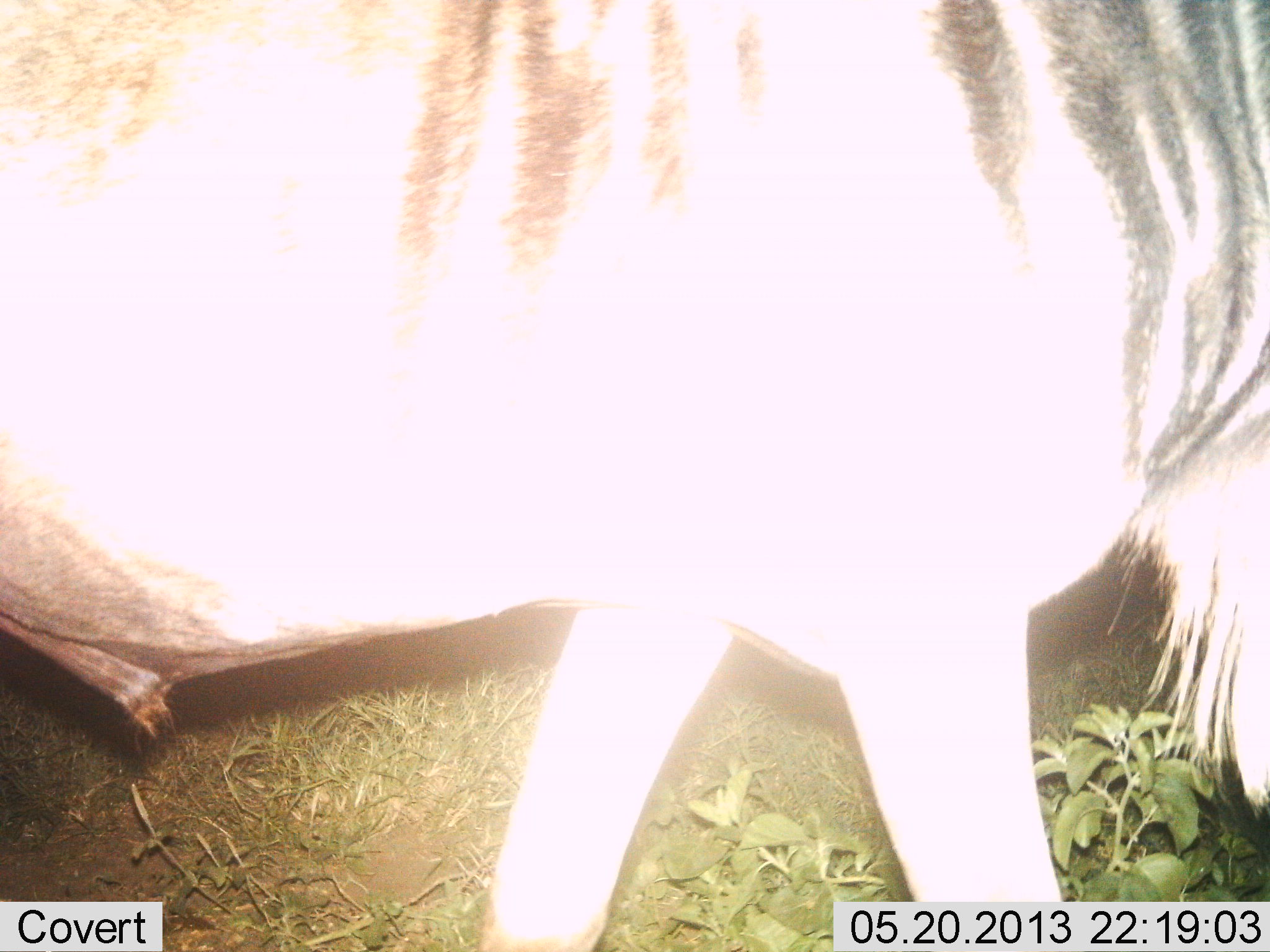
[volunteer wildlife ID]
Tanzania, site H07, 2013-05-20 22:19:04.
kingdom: Animalia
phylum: Chordata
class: Mammalia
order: Artiodactyla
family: Bovidae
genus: Connochaetes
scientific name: Connochaetes taurinus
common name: blue wildebeest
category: wildebeest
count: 1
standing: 40%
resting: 0%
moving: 60%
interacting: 0%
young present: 0%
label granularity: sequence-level